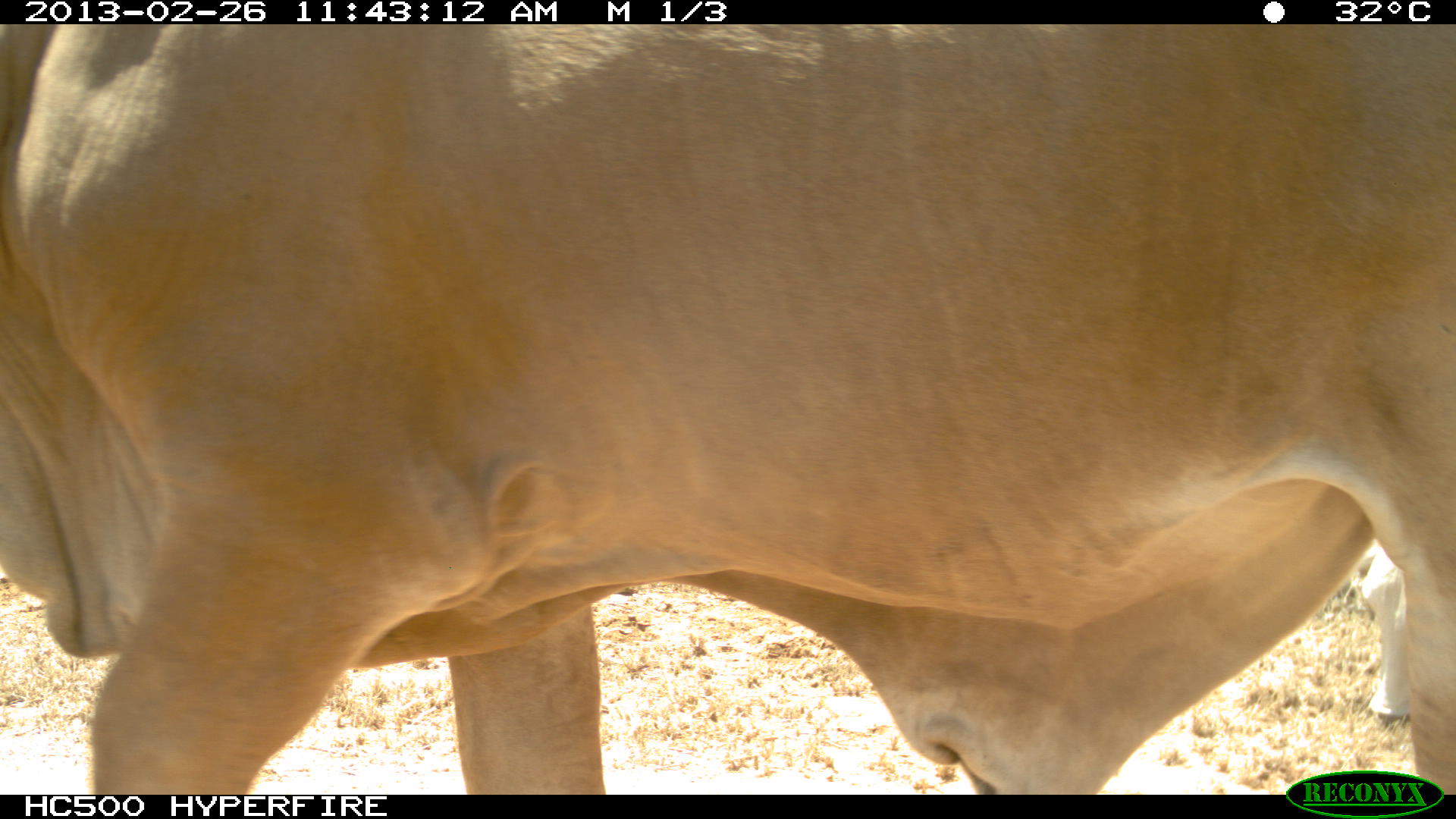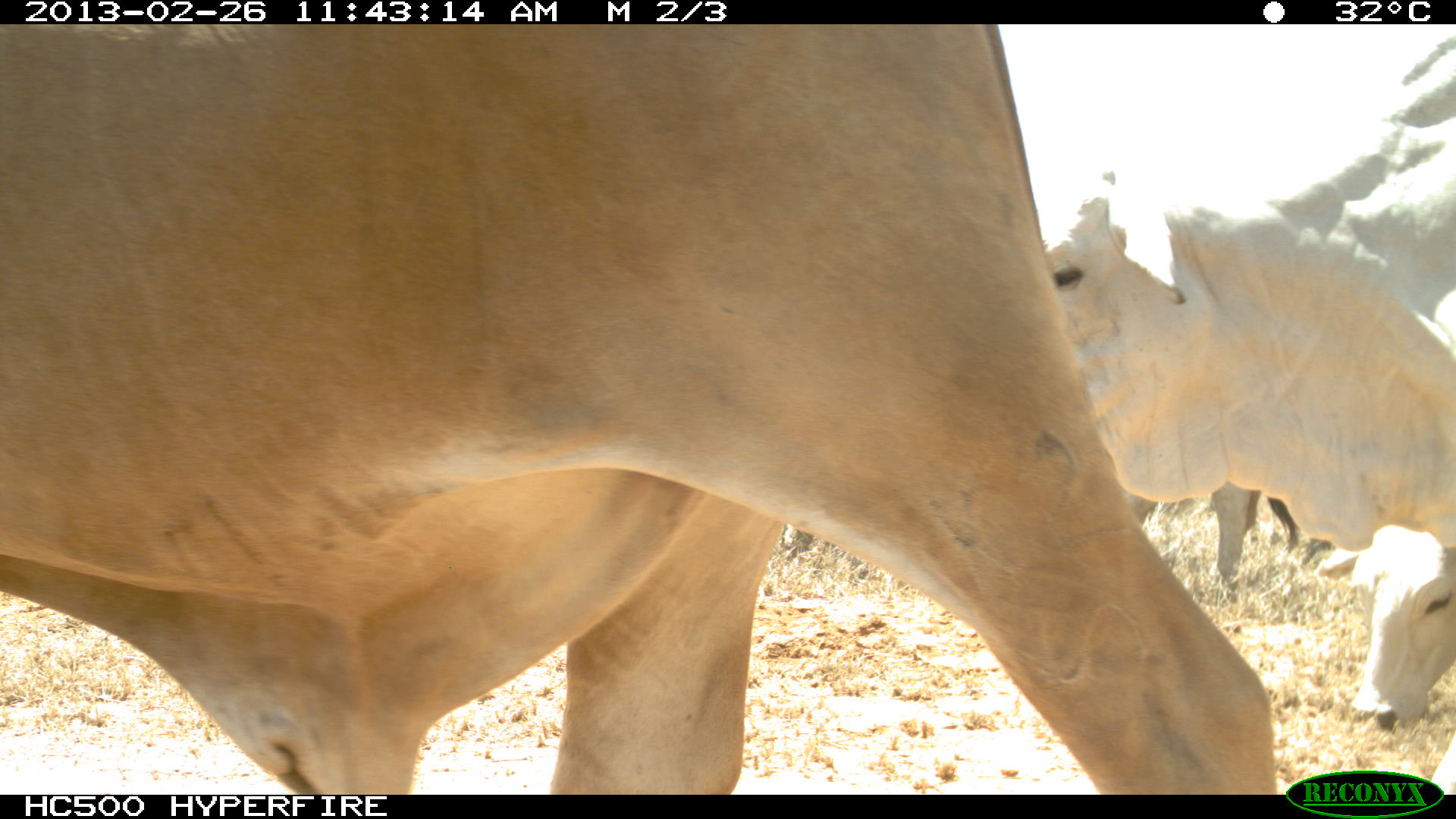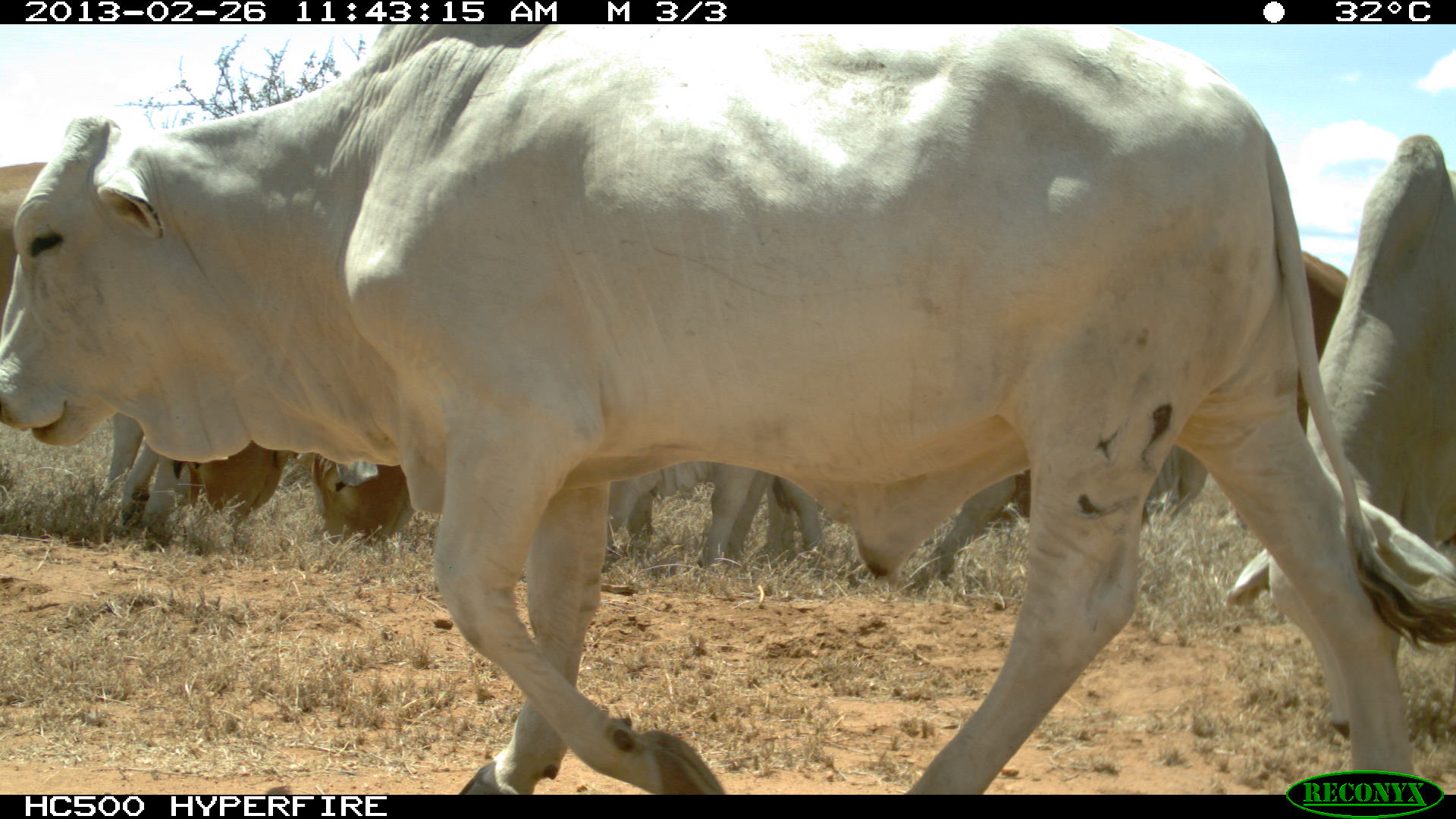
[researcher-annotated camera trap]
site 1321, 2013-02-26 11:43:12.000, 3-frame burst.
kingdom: Animalia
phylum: Chordata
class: Mammalia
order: Artiodactyla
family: Bovidae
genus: Bos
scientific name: Bos taurus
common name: domestic cattle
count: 1